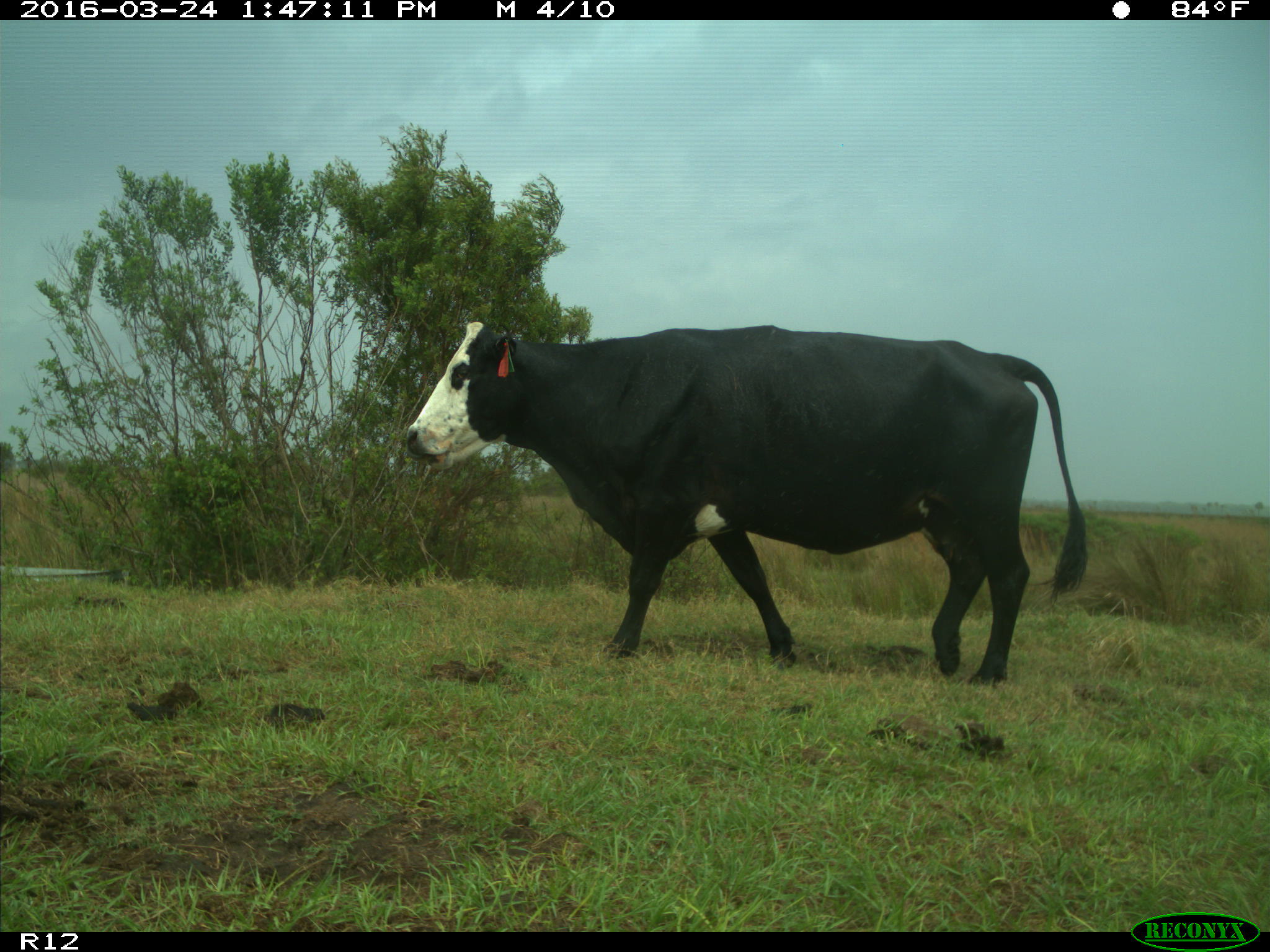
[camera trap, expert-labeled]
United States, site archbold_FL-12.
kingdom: Animalia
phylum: Chordata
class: Mammalia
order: Artiodactyla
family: Bovidae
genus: Bos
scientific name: Bos taurus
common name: domestic cow